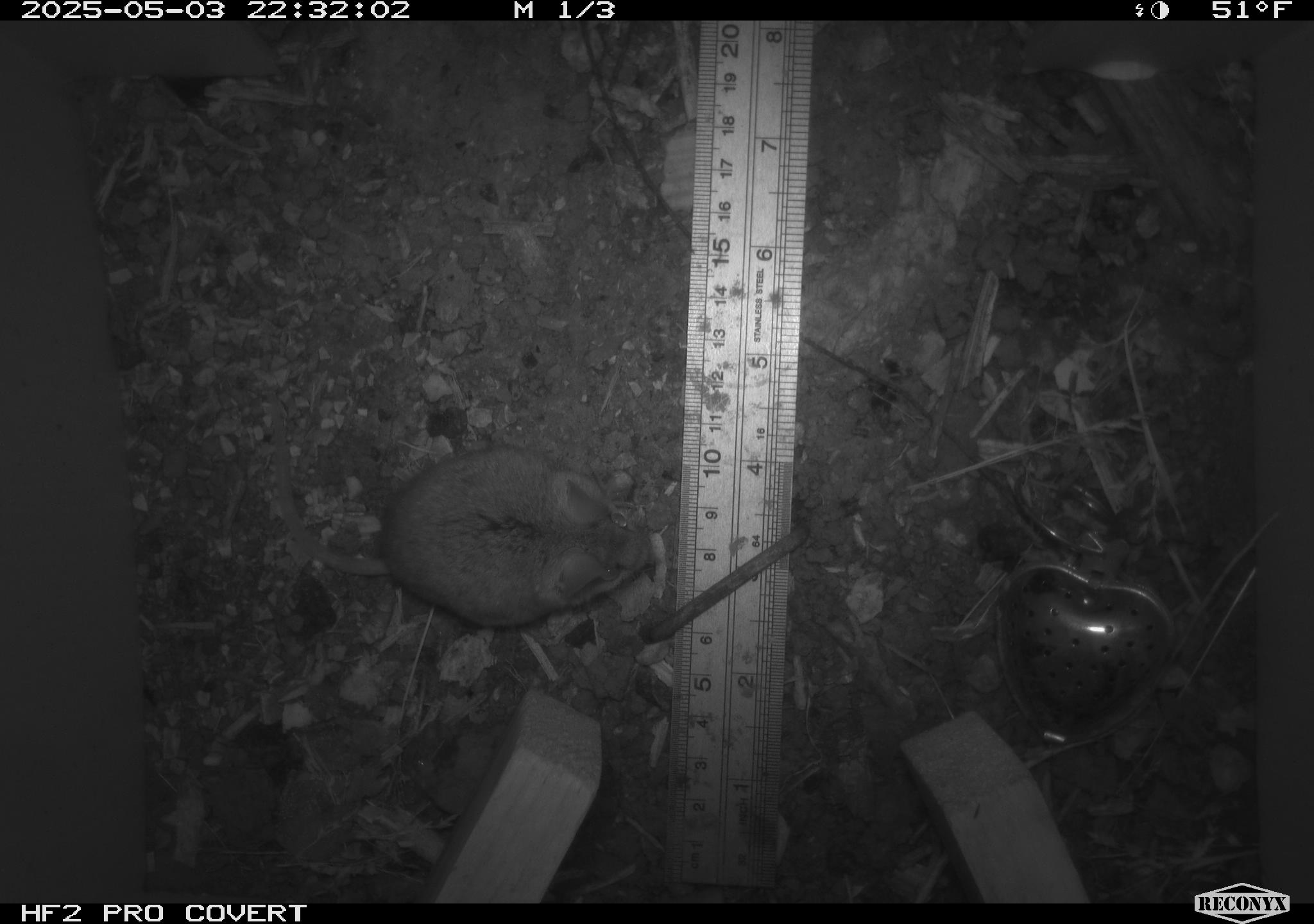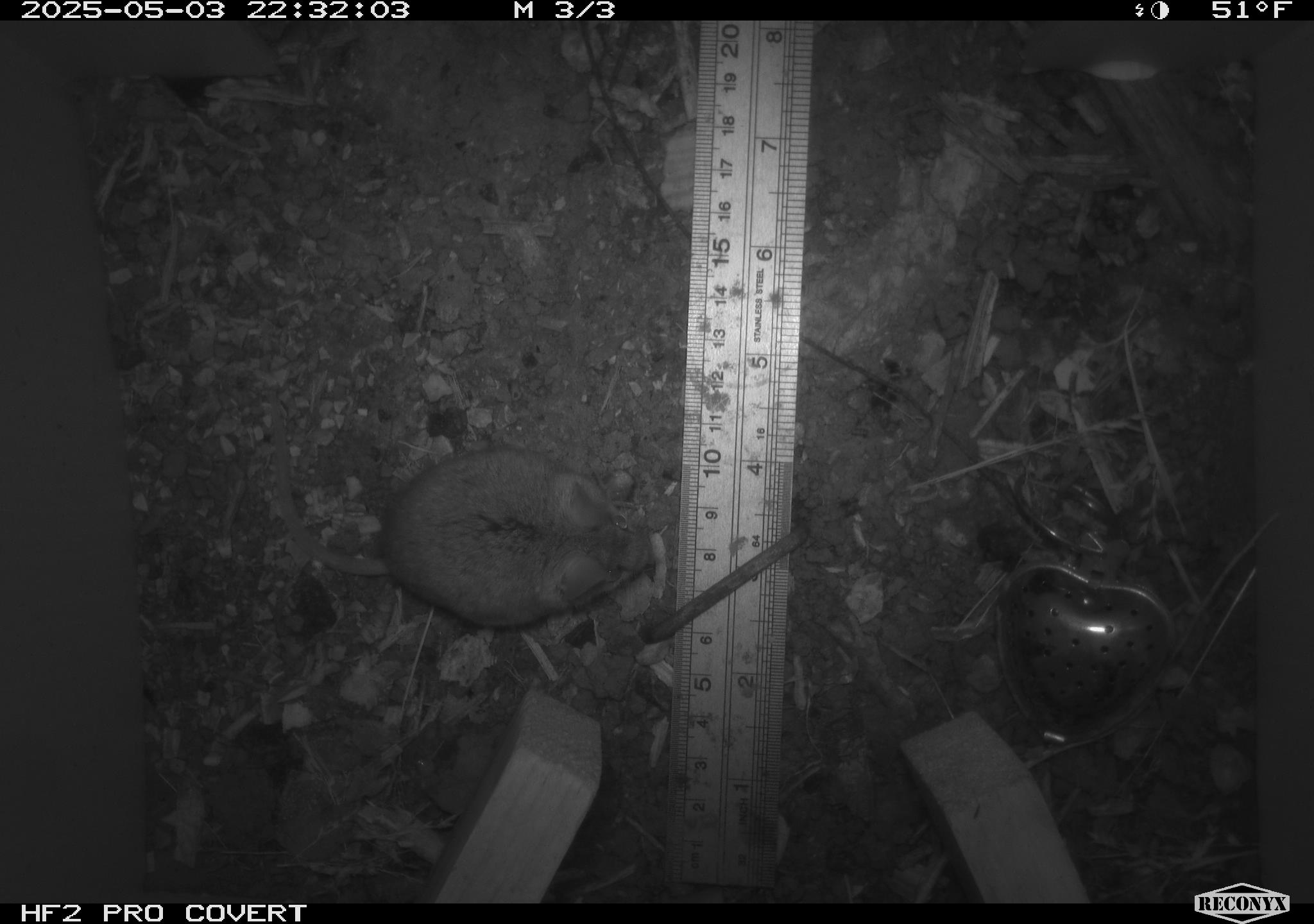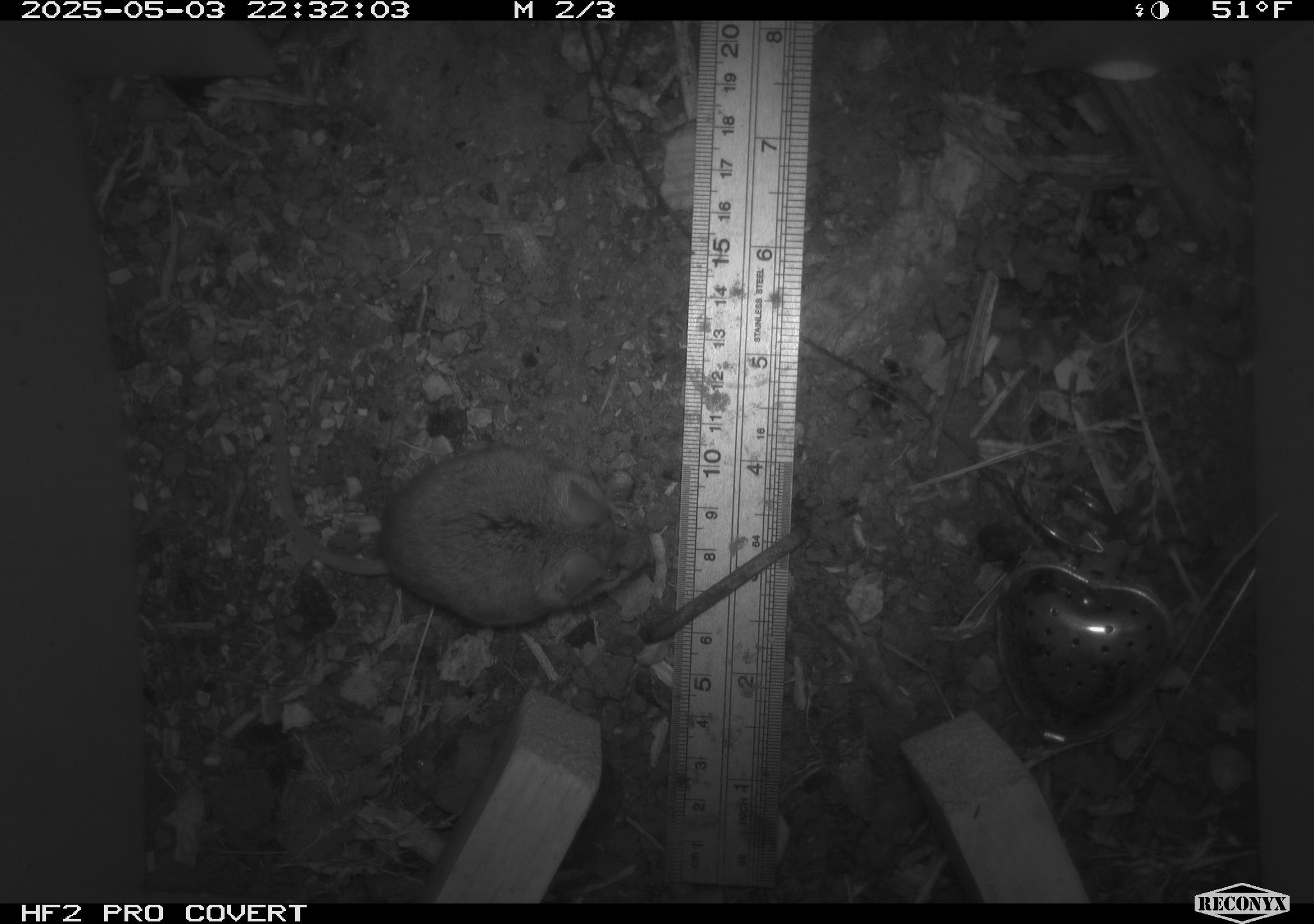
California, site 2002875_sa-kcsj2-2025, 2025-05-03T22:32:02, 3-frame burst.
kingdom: Animalia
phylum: Chordata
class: Mammalia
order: Rodentia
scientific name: Rodentia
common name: rodent